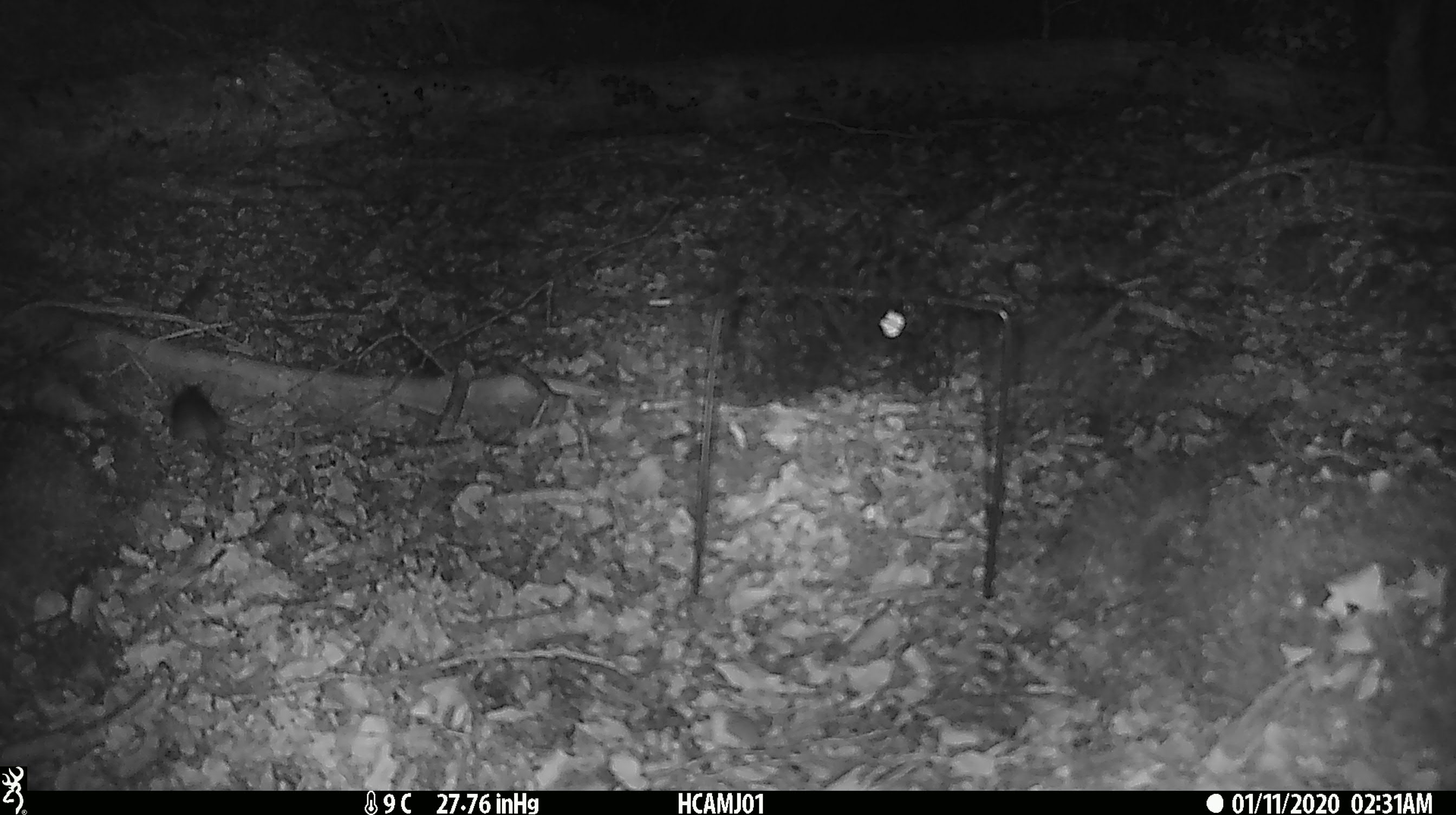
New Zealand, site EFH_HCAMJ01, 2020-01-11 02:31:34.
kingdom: Animalia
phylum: Chordata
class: Mammalia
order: Rodentia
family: Muridae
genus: Mus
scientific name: Mus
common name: mouse